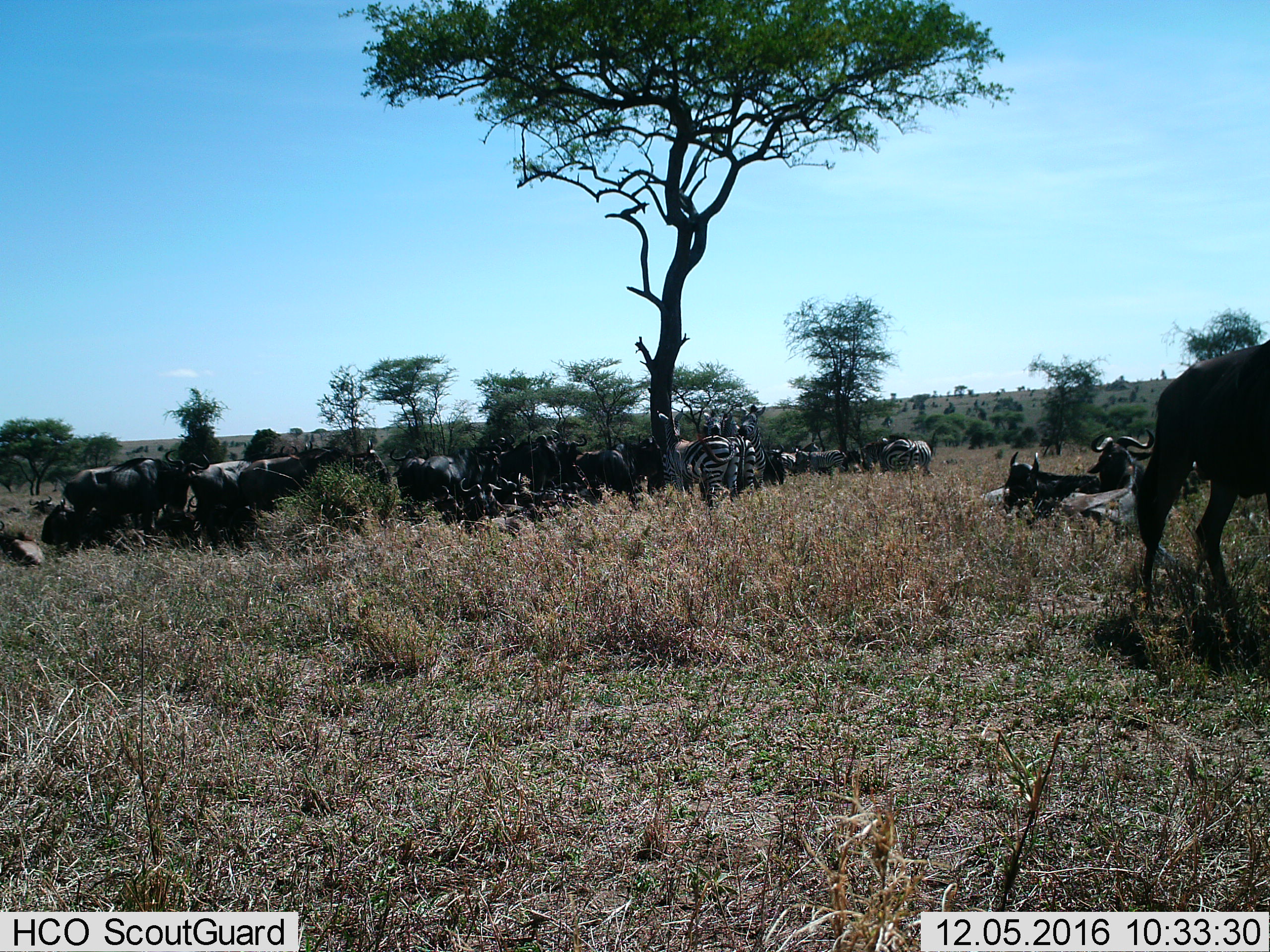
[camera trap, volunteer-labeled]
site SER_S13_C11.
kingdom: Animalia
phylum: Chordata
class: Mammalia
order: Artiodactyla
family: Bovidae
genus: Connochaetes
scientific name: Connochaetes taurinus taurinus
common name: blue wildebeest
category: wildebeestblue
Wildebeestblue (blue wildebeest) (Connochaetes taurinus taurinus), count 11-50. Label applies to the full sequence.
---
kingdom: Animalia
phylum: Chordata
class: Mammalia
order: Perissodactyla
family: Equidae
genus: Equus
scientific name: Equus quagga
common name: plains zebra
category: zebraplains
Zebraplains (plains zebra) (Equus quagga), count 8. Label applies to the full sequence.